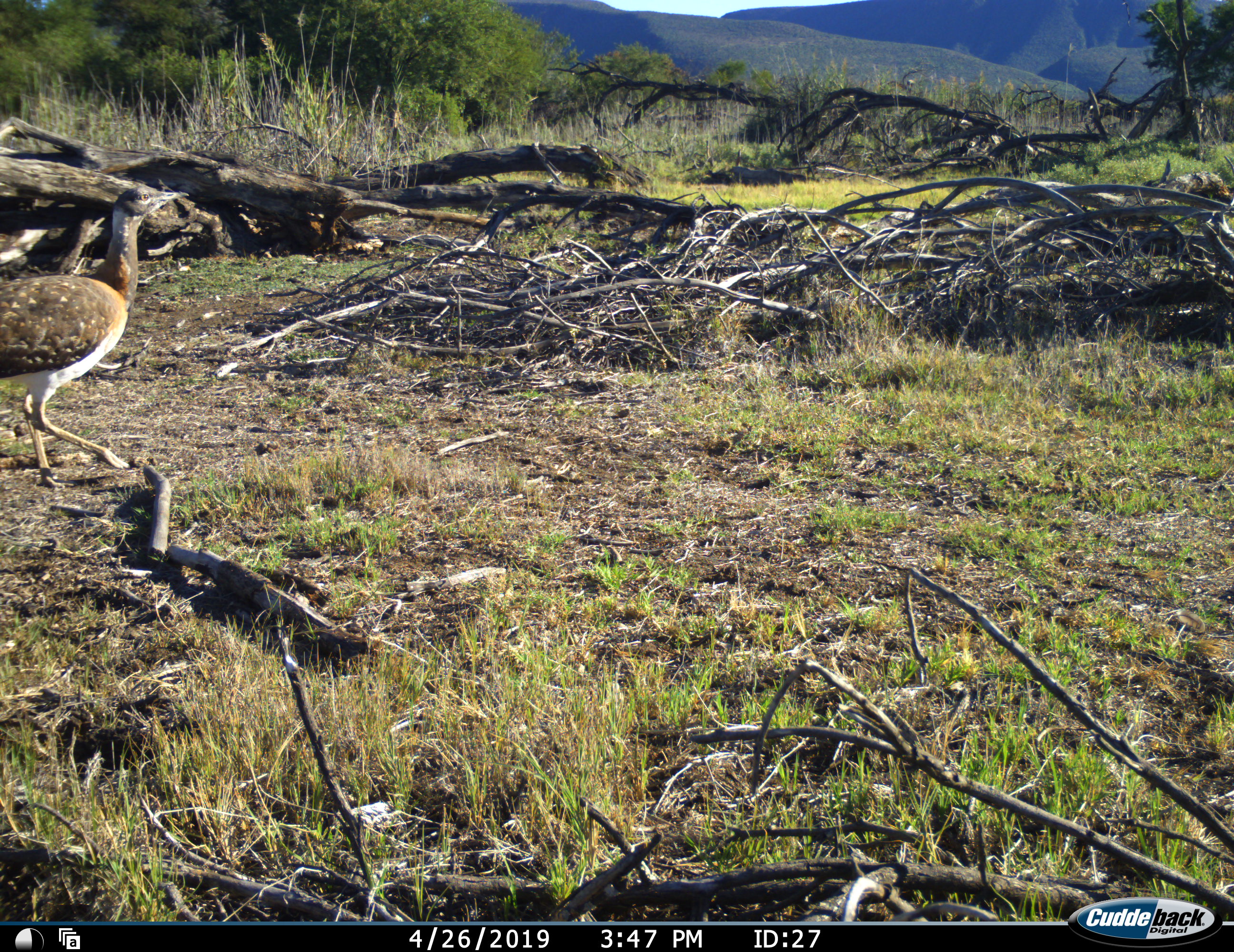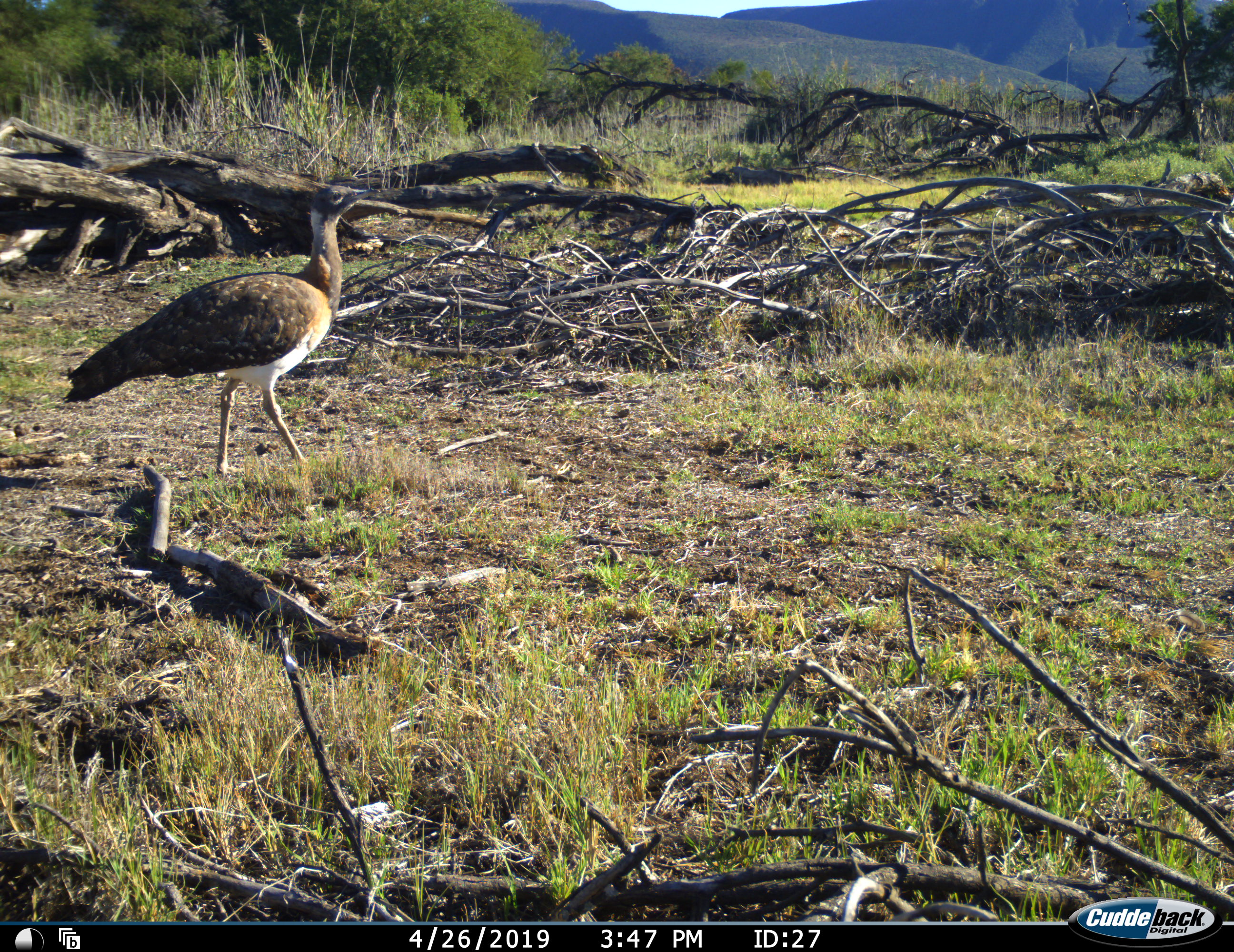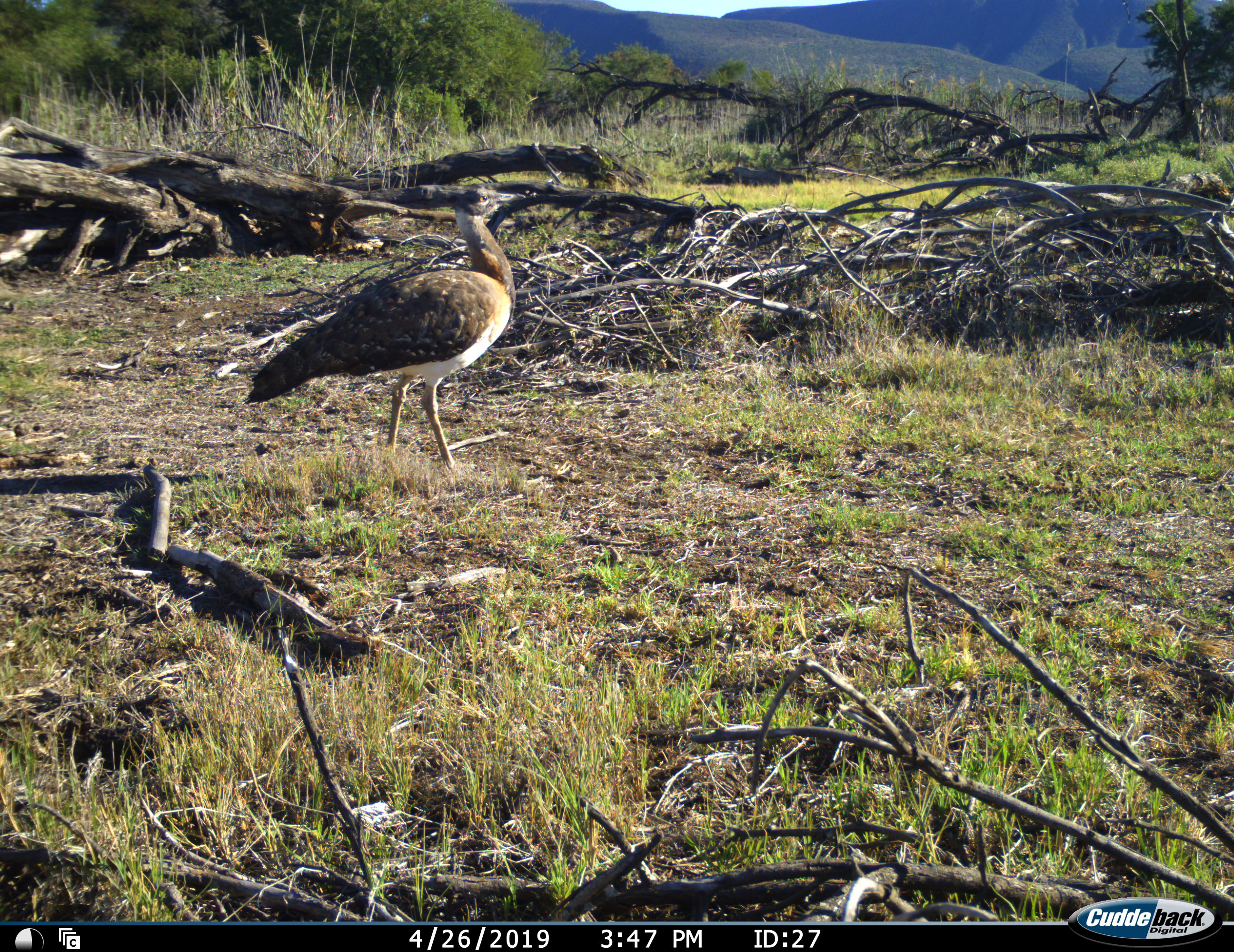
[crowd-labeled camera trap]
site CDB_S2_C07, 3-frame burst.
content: unidentified animal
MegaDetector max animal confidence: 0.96